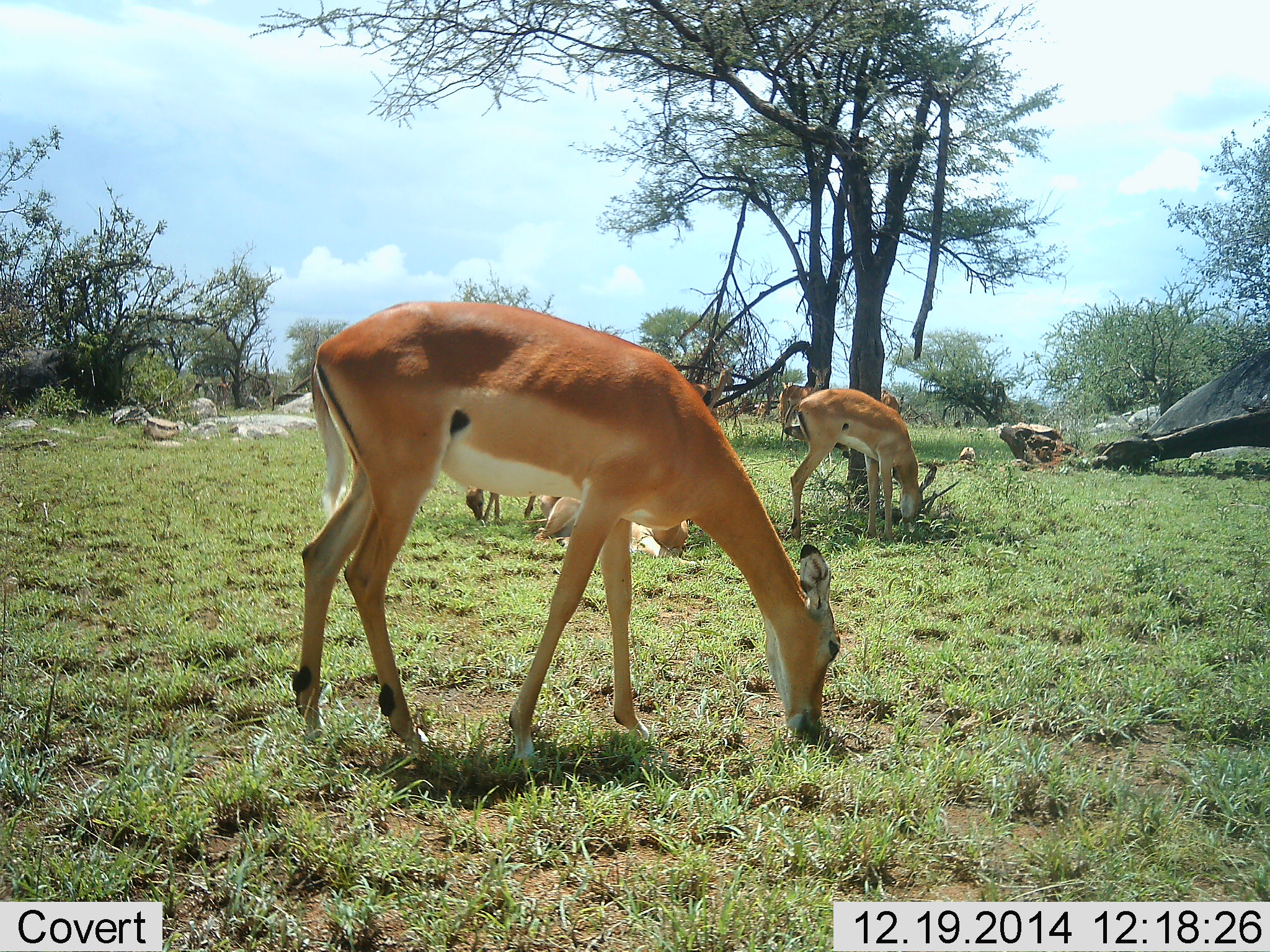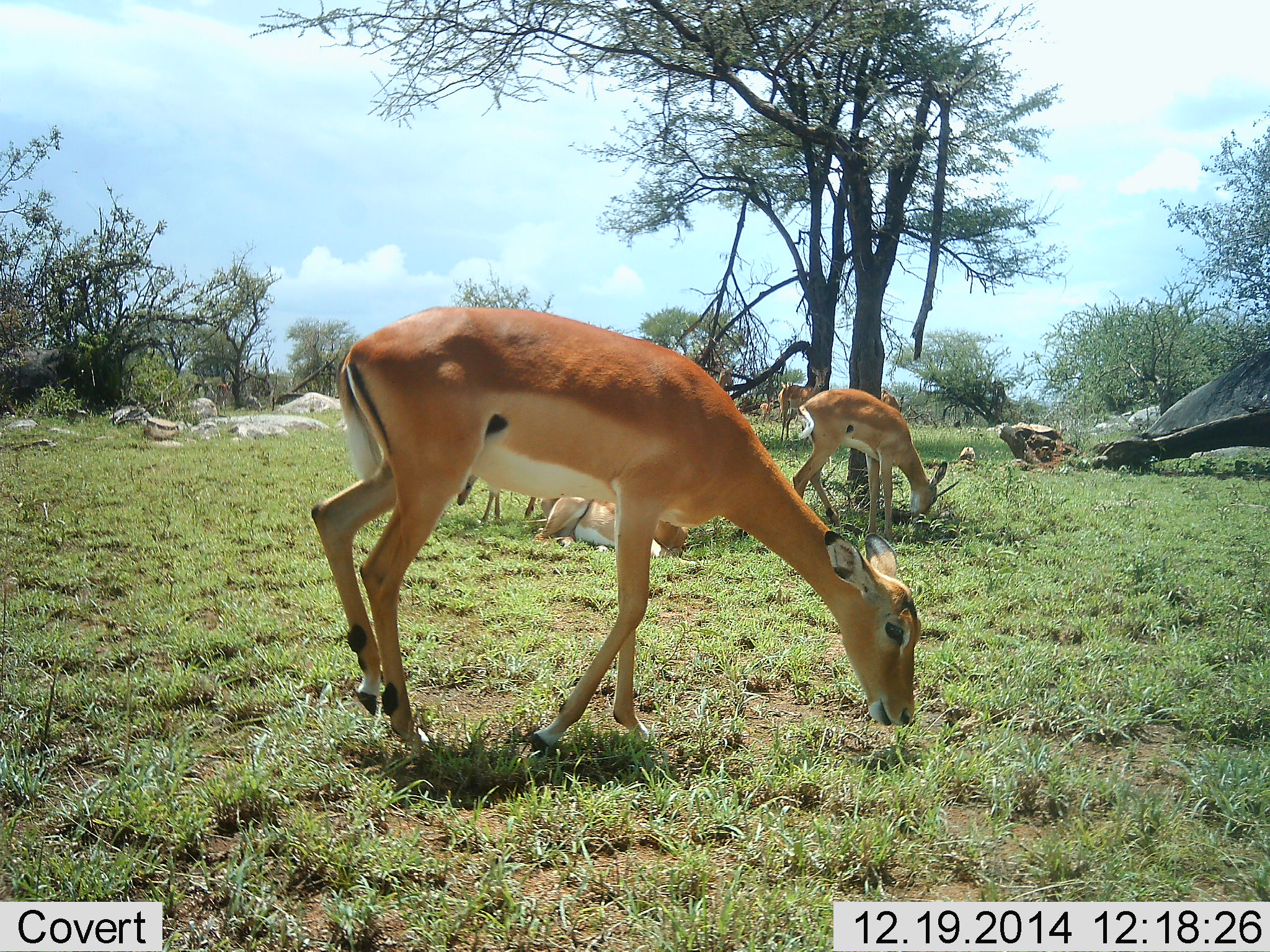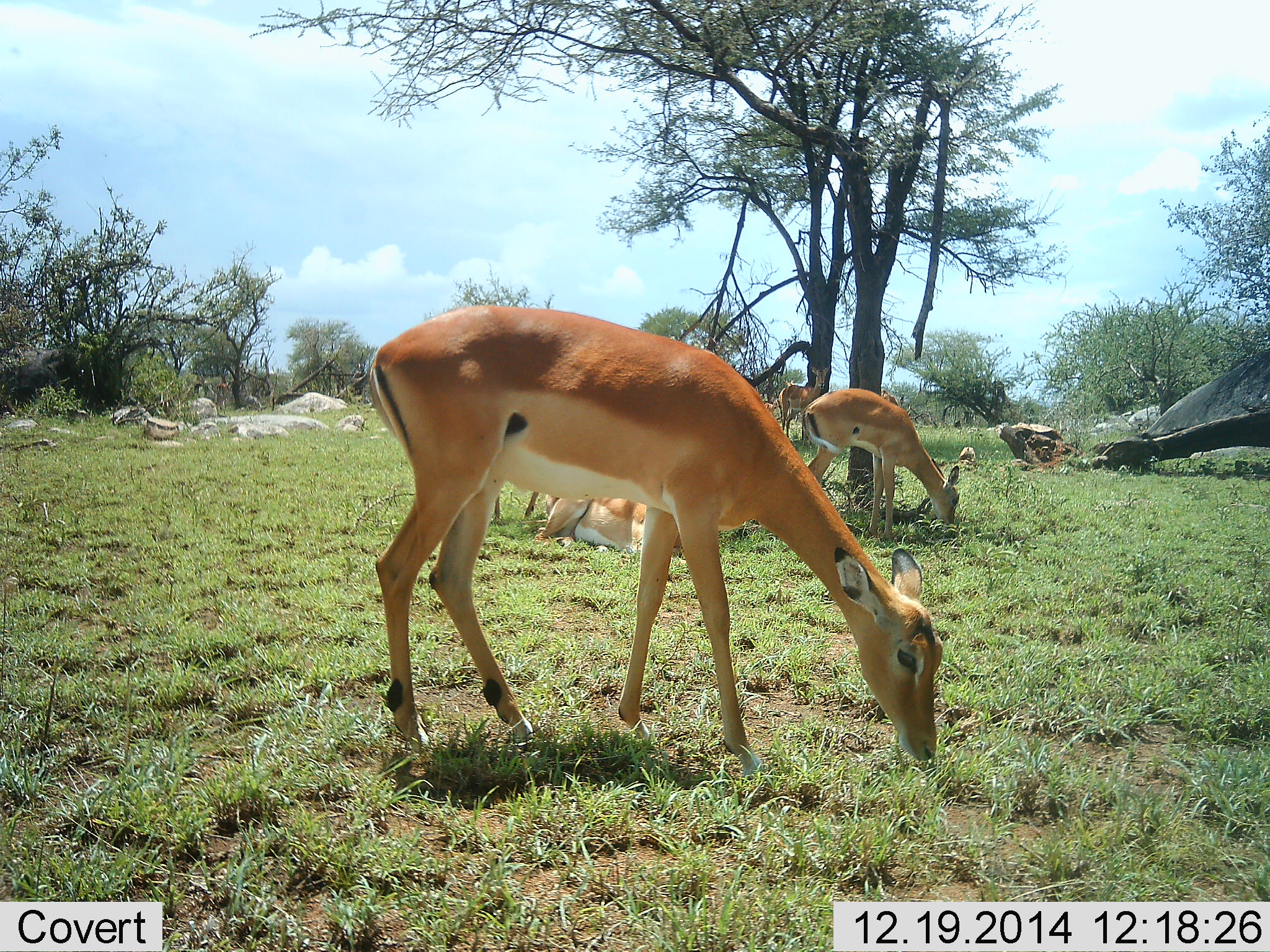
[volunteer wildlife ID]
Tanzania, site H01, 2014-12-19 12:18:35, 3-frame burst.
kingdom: Animalia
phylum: Chordata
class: Mammalia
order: Artiodactyla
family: Bovidae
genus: Aepyceros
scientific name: Aepyceros melampus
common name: impala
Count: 6.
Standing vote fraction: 50%.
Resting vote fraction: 80%.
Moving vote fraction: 40%.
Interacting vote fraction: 0%.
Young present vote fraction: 10%.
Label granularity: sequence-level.